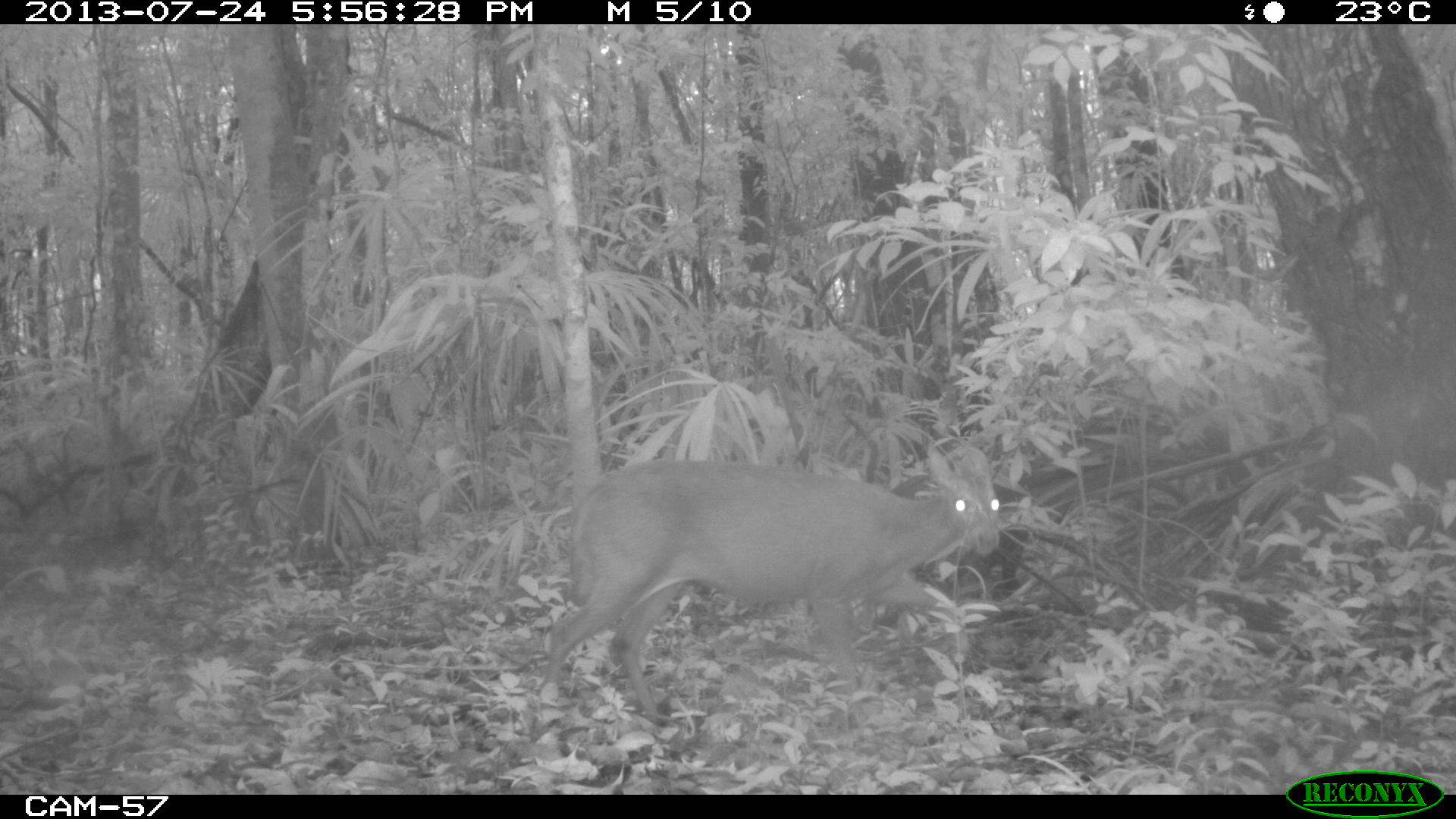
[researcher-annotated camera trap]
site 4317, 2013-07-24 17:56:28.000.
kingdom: Animalia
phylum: Chordata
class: Mammalia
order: Artiodactyla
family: Cervidae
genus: Mazama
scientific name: Mazama temama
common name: central american red brocket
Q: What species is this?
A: Mazama temama (central american red brocket).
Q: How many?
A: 1.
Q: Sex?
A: Male.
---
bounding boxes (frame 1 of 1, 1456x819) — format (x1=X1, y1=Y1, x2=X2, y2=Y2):
mazama temama: (x1=539, y1=441, x2=1000, y2=722)